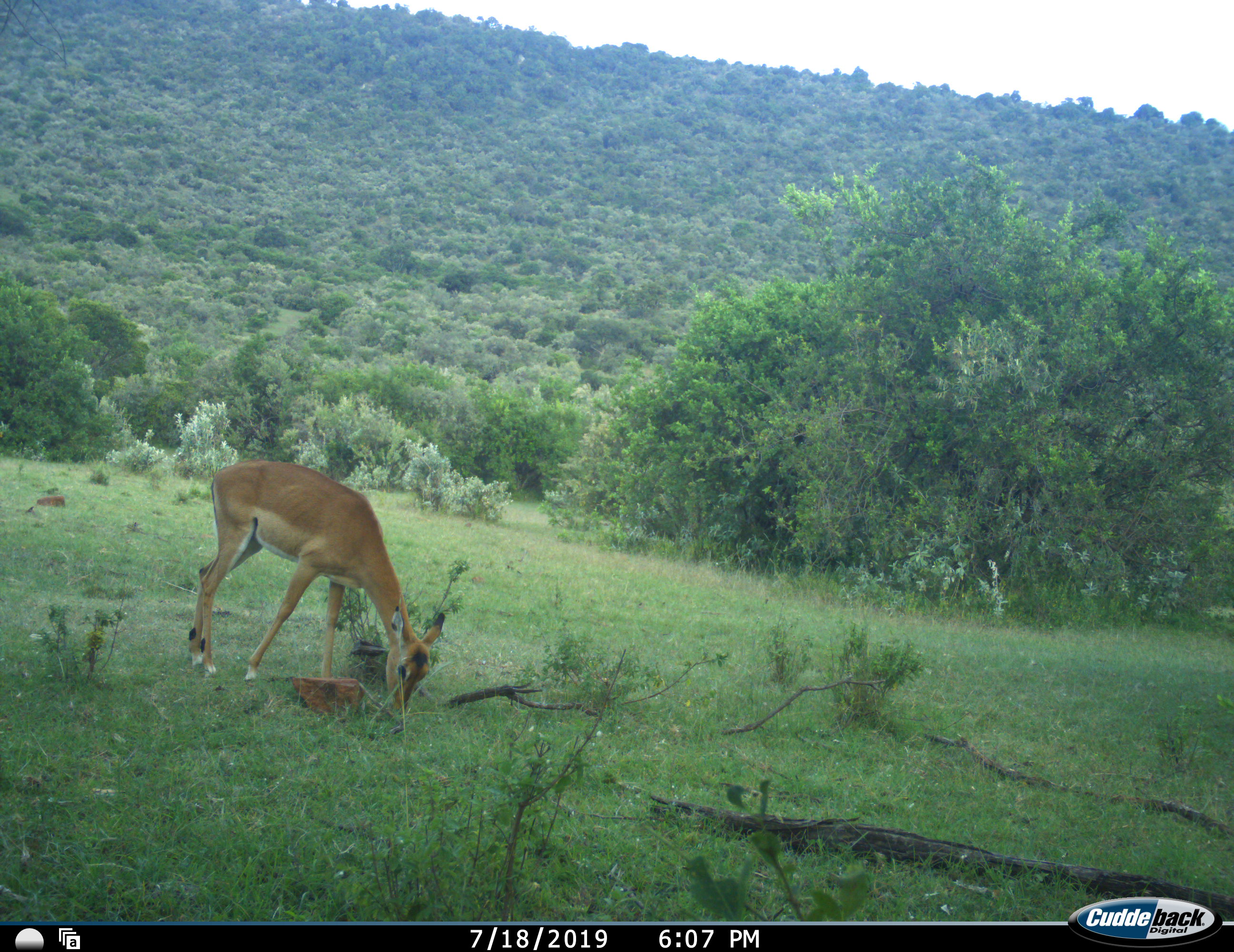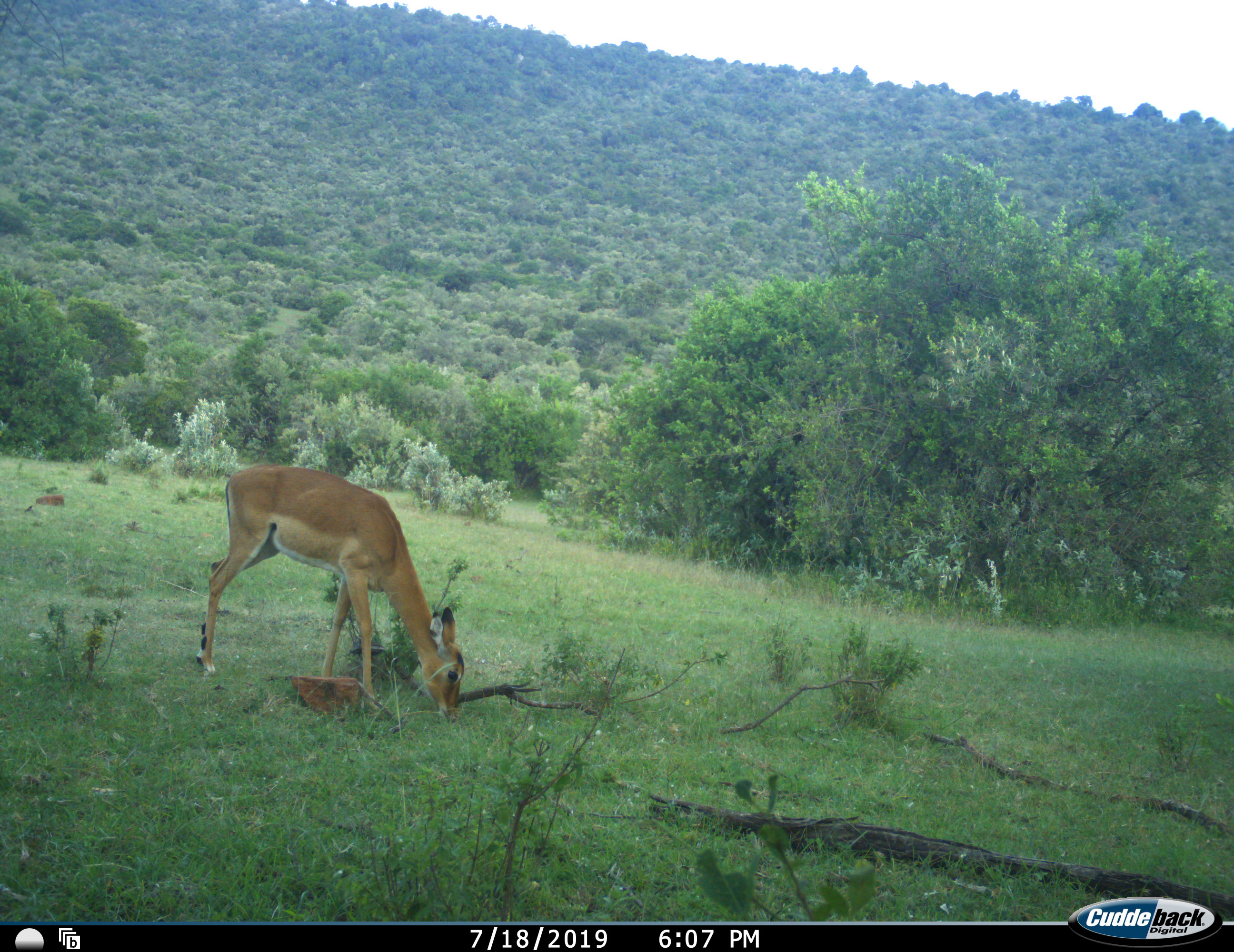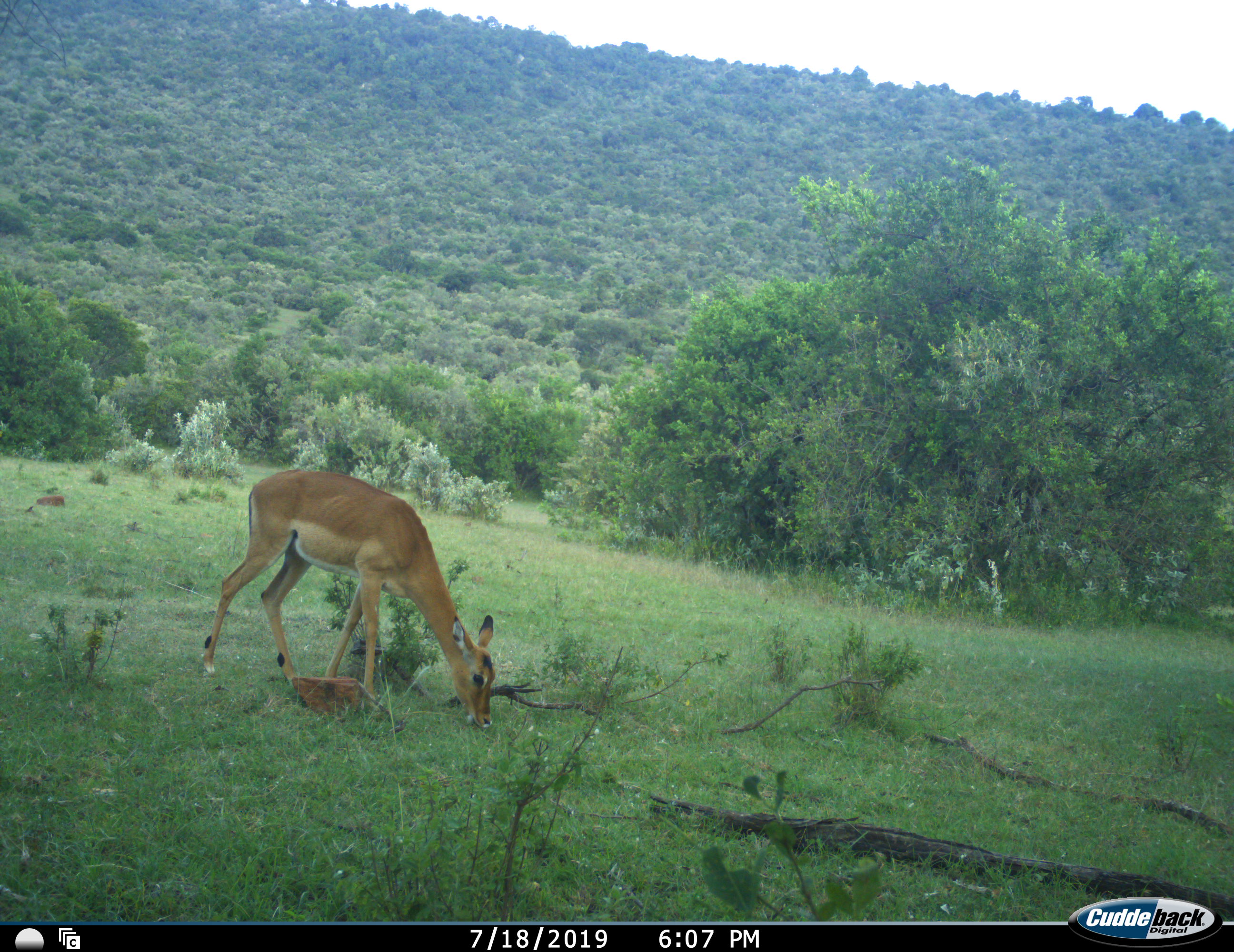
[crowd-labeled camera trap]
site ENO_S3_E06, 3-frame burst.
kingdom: Animalia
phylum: Chordata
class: Mammalia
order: Artiodactyla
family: Bovidae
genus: Aepyceros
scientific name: Aepyceros melampus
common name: impala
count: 1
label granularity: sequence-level